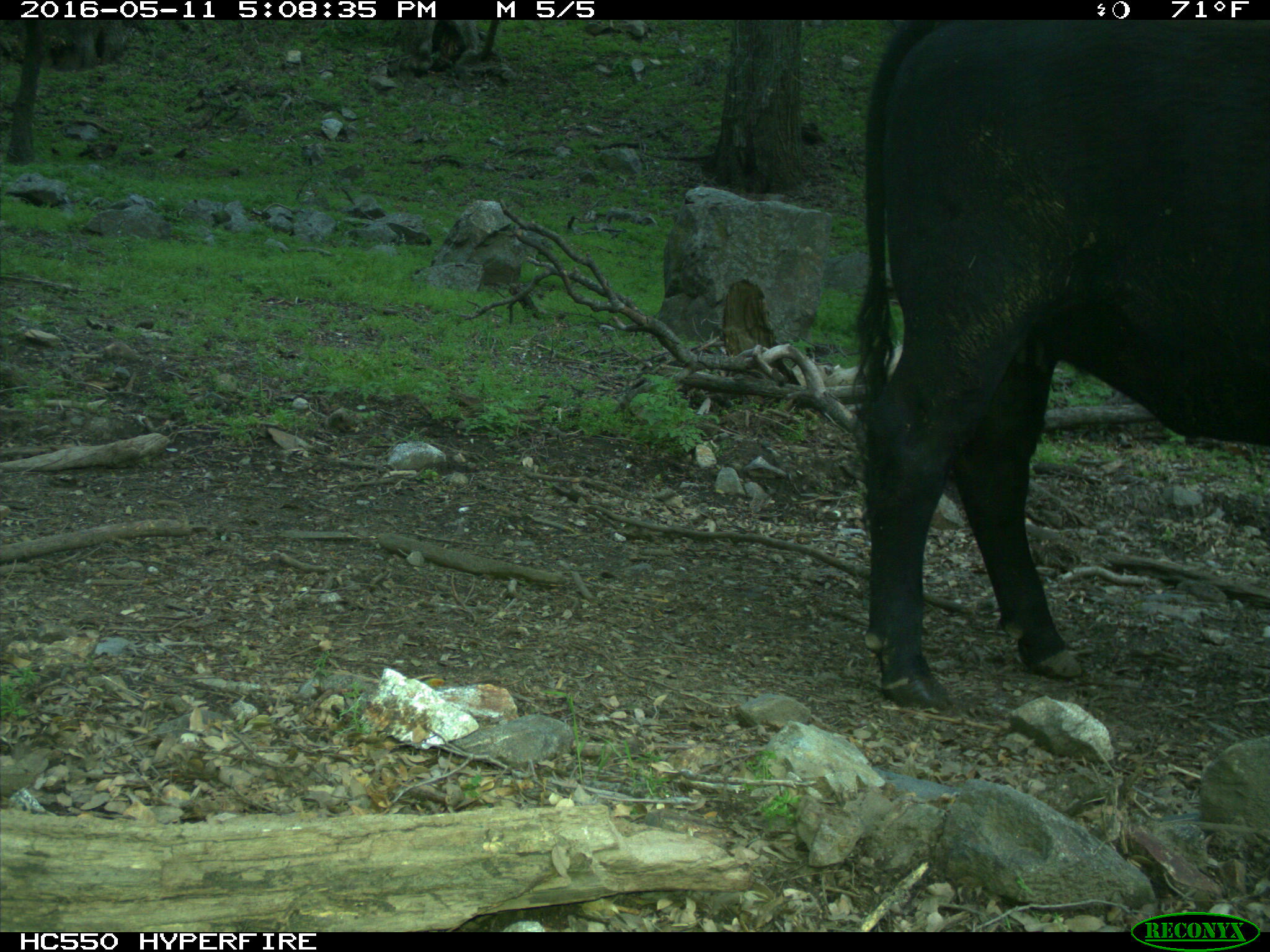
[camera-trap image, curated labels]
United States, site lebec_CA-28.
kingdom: Animalia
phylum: Chordata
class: Mammalia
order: Artiodactyla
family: Bovidae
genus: Bos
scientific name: Bos taurus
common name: domestic cow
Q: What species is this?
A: Bos taurus (domestic cow).